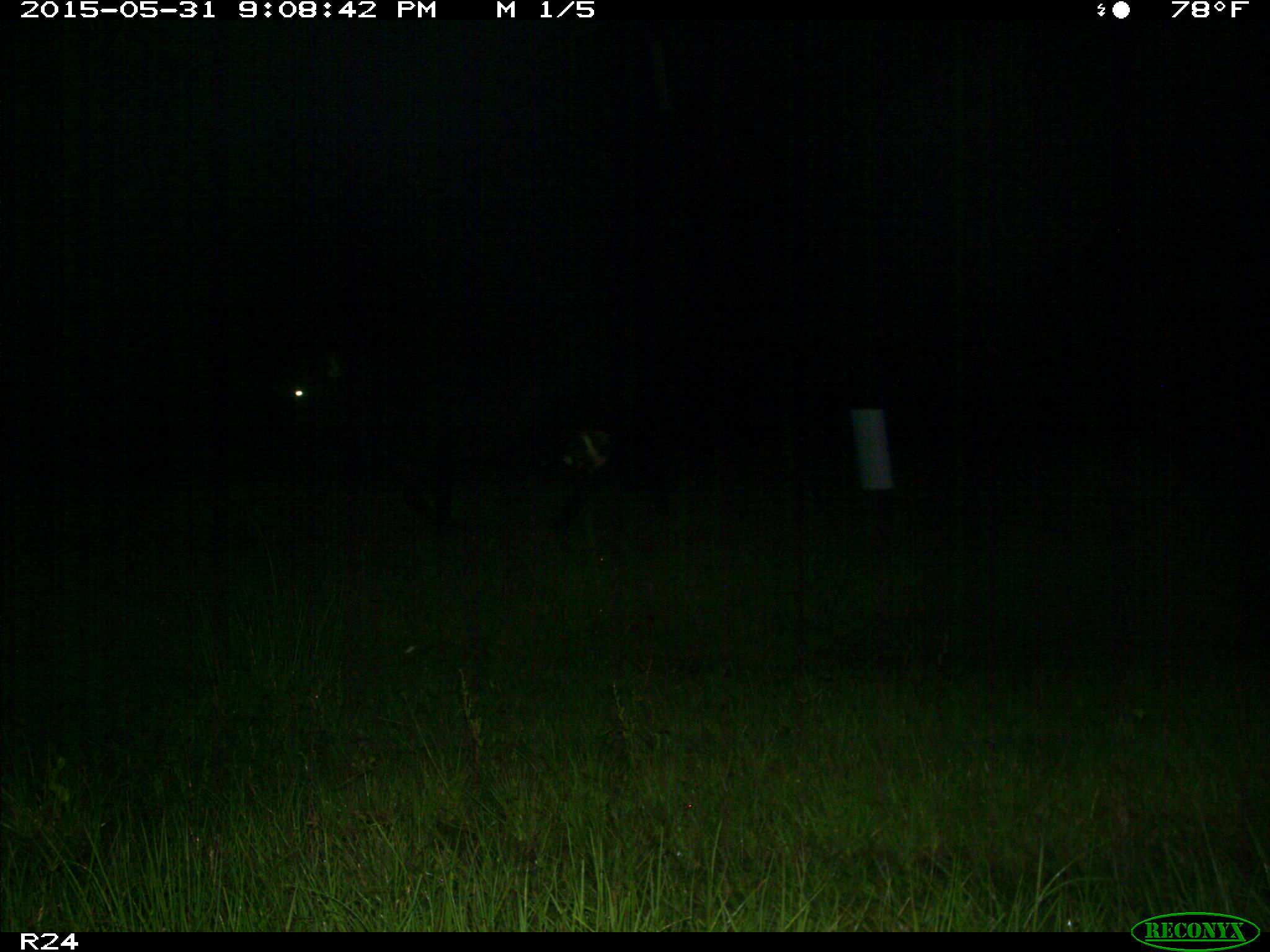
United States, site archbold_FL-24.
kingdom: Animalia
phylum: Chordata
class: Mammalia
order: Artiodactyla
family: Bovidae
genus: Bos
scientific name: Bos taurus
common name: domestic cow